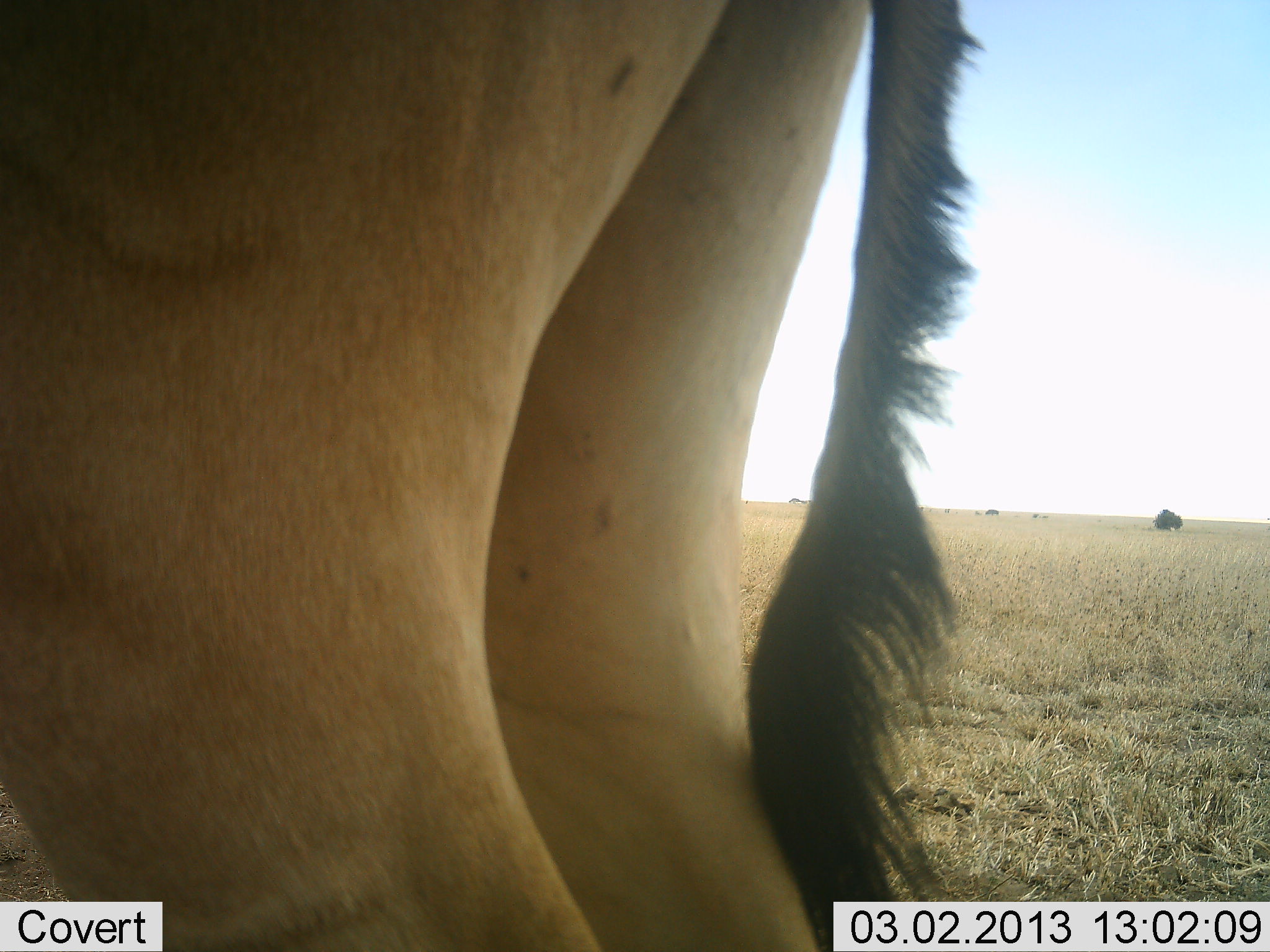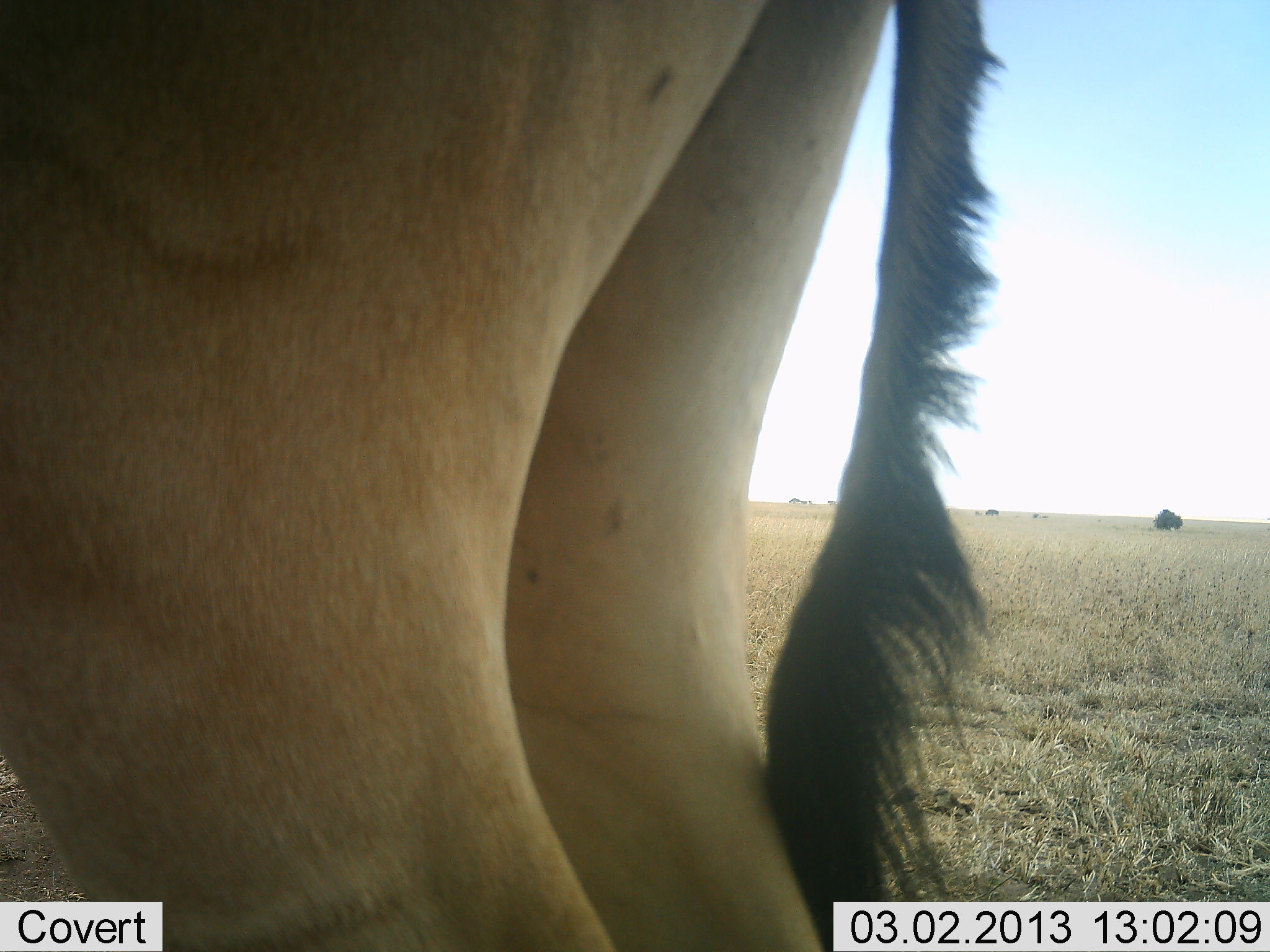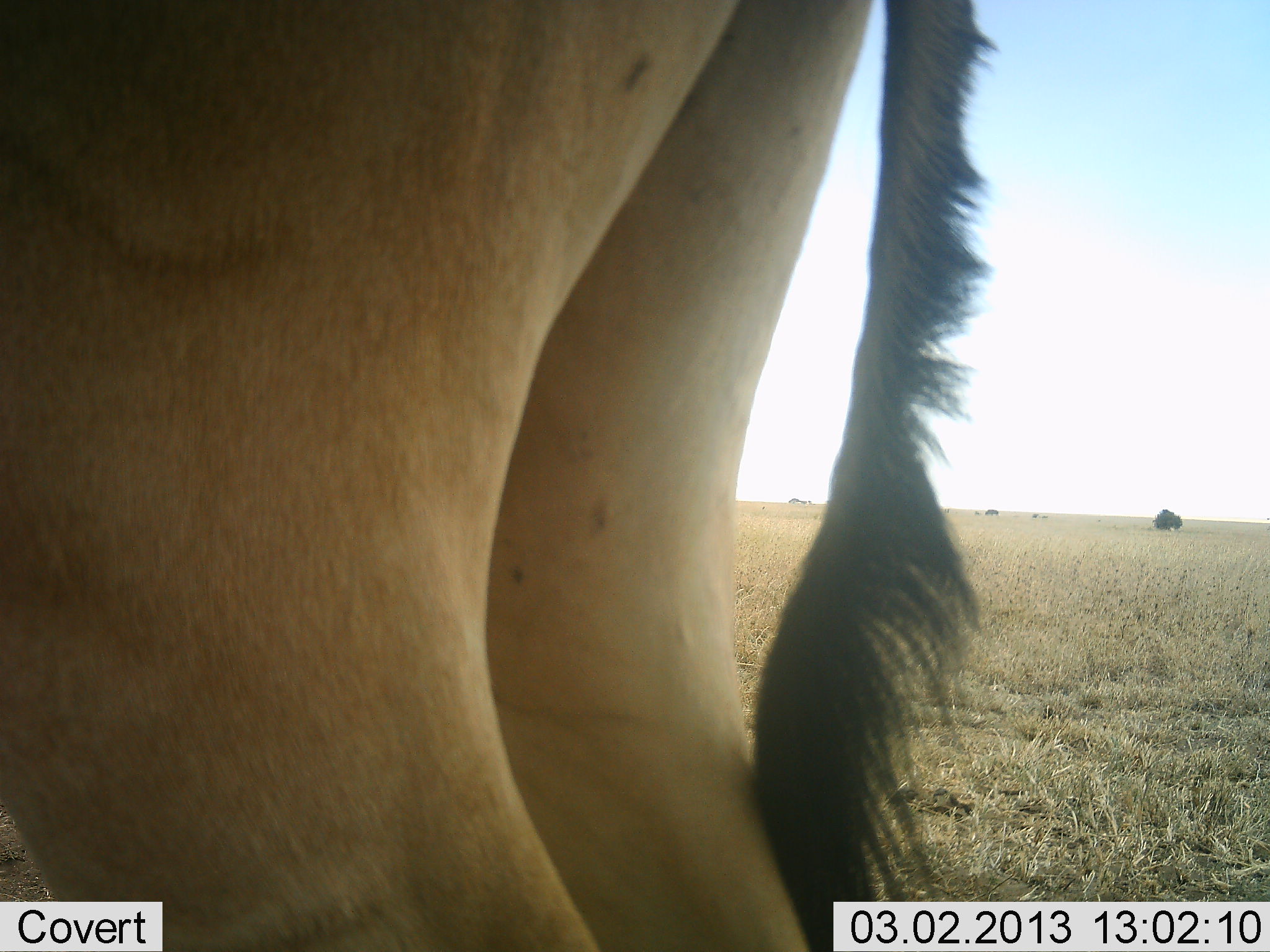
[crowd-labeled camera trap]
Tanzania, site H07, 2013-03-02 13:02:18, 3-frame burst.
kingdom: Animalia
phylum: Chordata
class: Mammalia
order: Artiodactyla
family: Bovidae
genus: Alcelaphus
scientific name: Alcelaphus buselaphus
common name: hartebeest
Hartebeest (Alcelaphus buselaphus), count 1. Behavior (volunteer vote fractions): standing 100%, resting 0%, moving 0%, interacting 0%. Young present (vote fraction): 0%. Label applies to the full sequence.